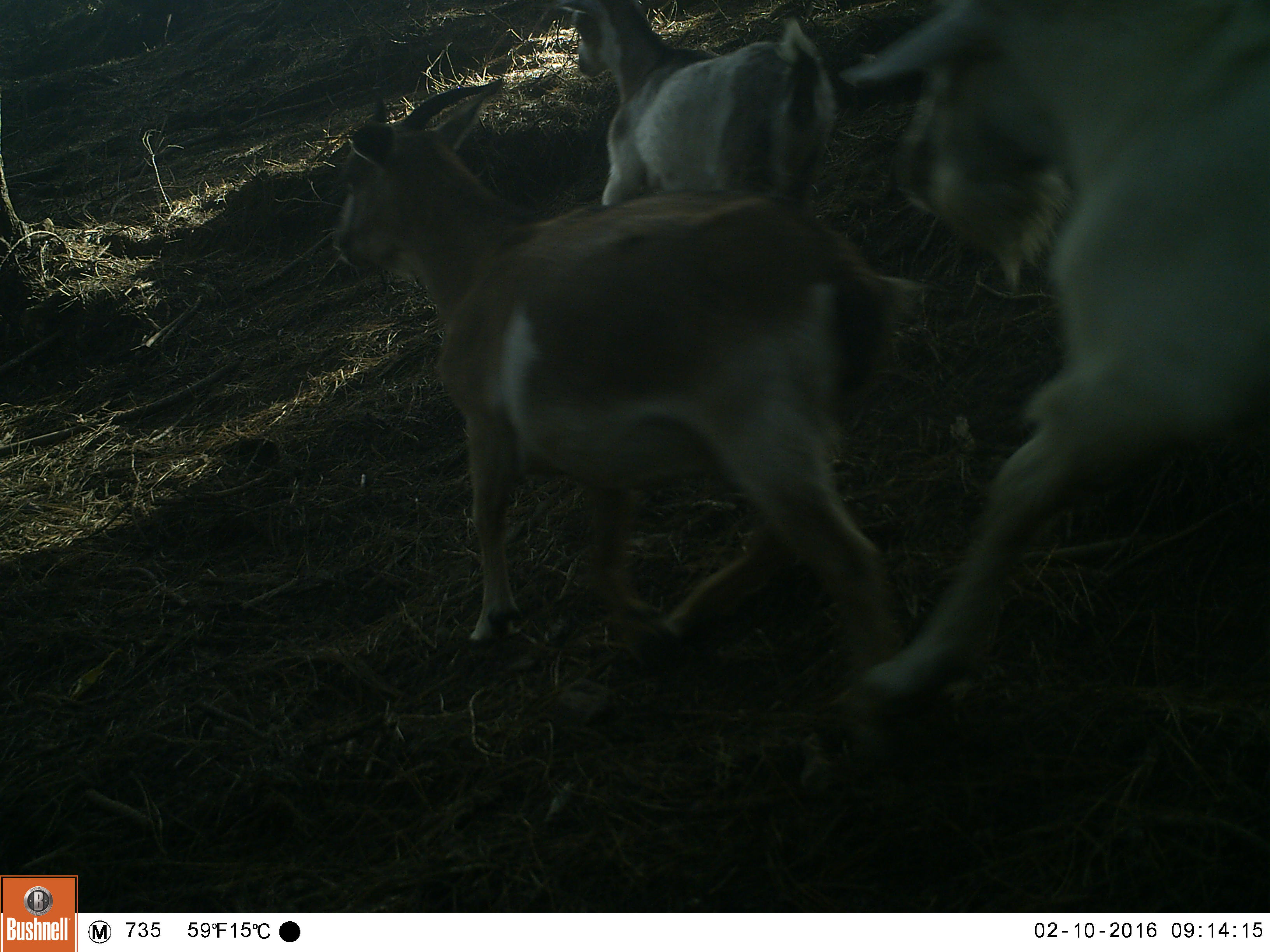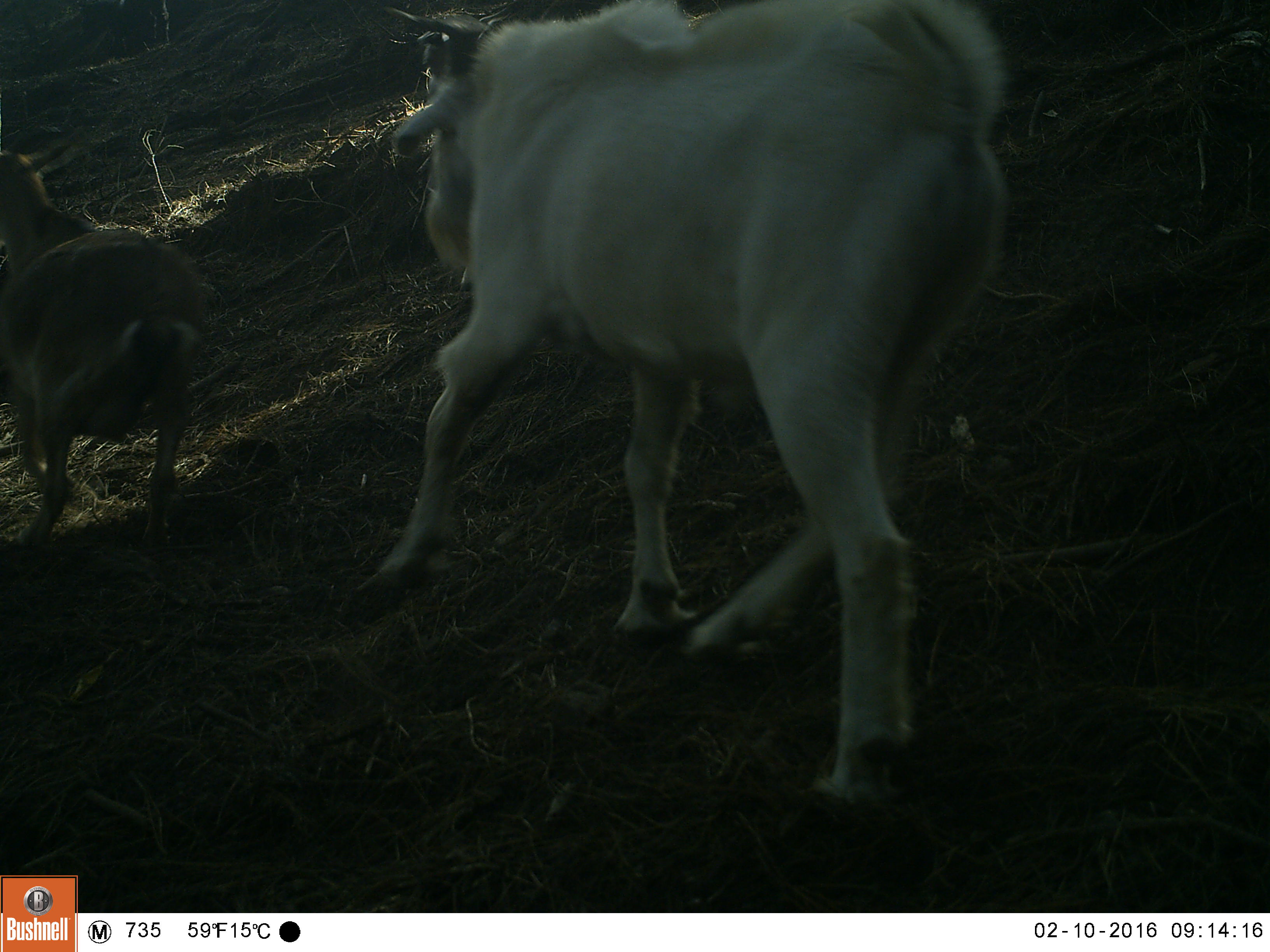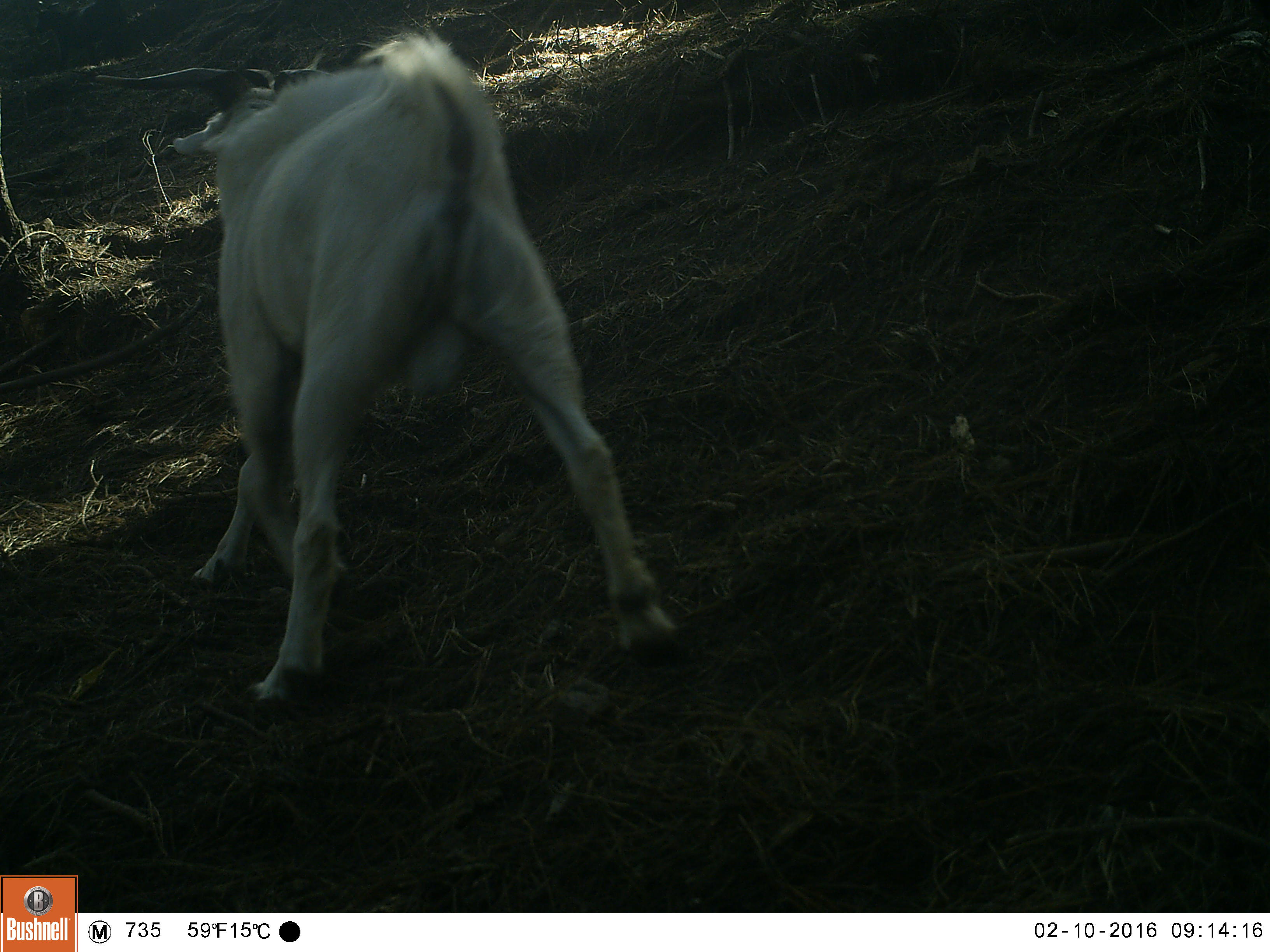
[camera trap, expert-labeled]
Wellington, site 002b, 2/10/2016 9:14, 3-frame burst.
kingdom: Animalia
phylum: Chordata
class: Mammalia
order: Artiodactyla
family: Bovidae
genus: Capra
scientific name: Capra hircus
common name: goat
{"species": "goat (Capra hircus)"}